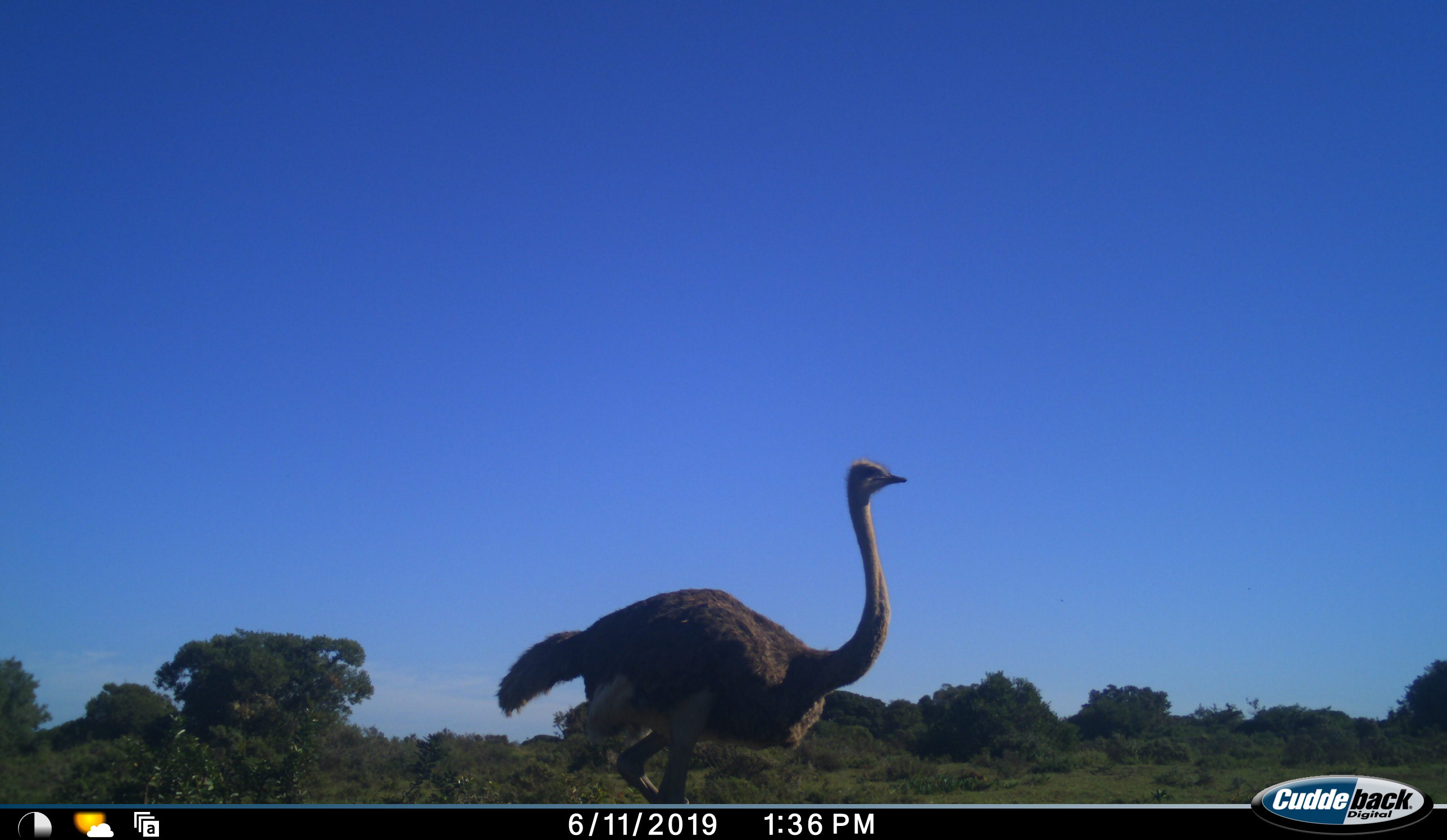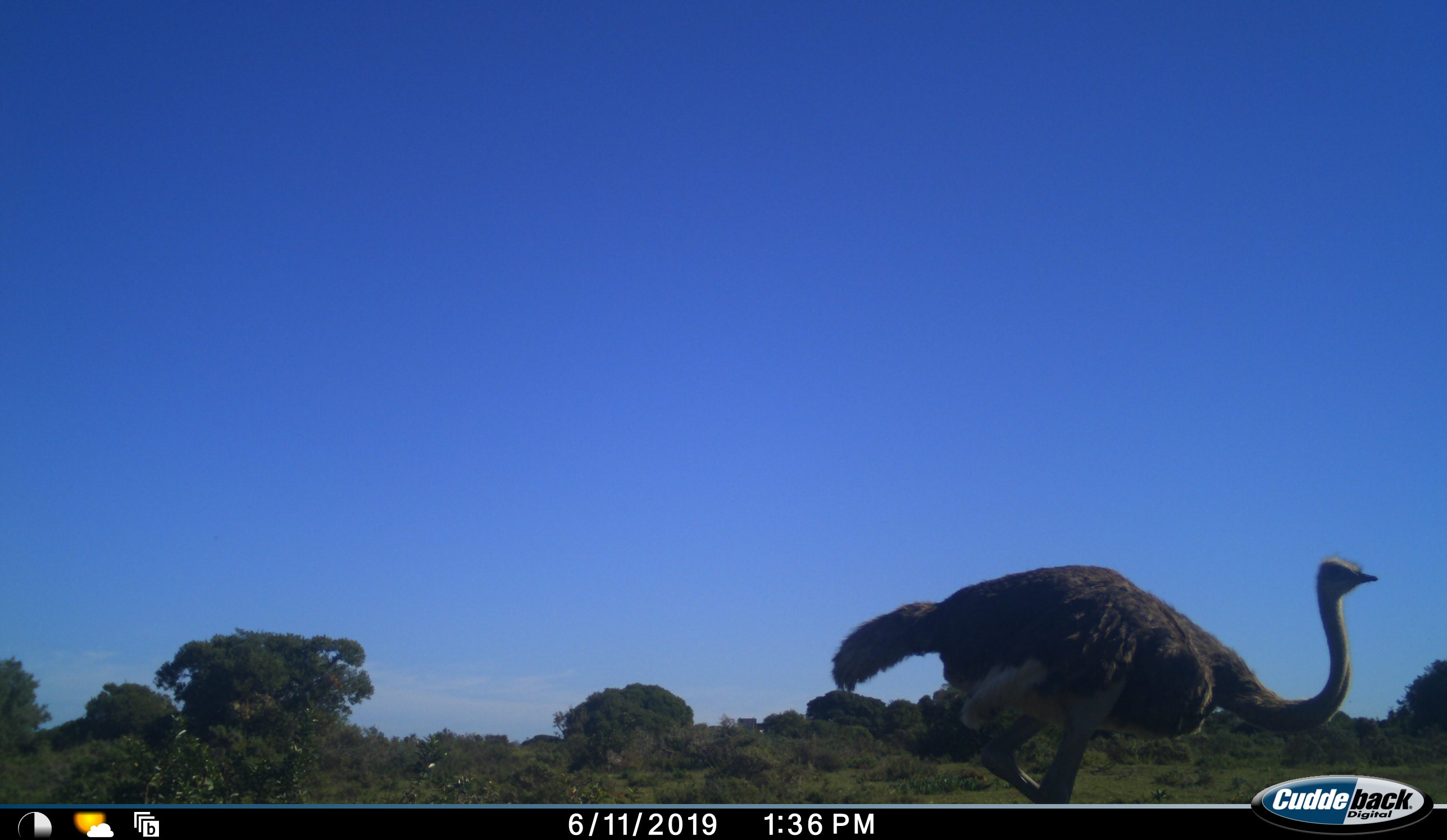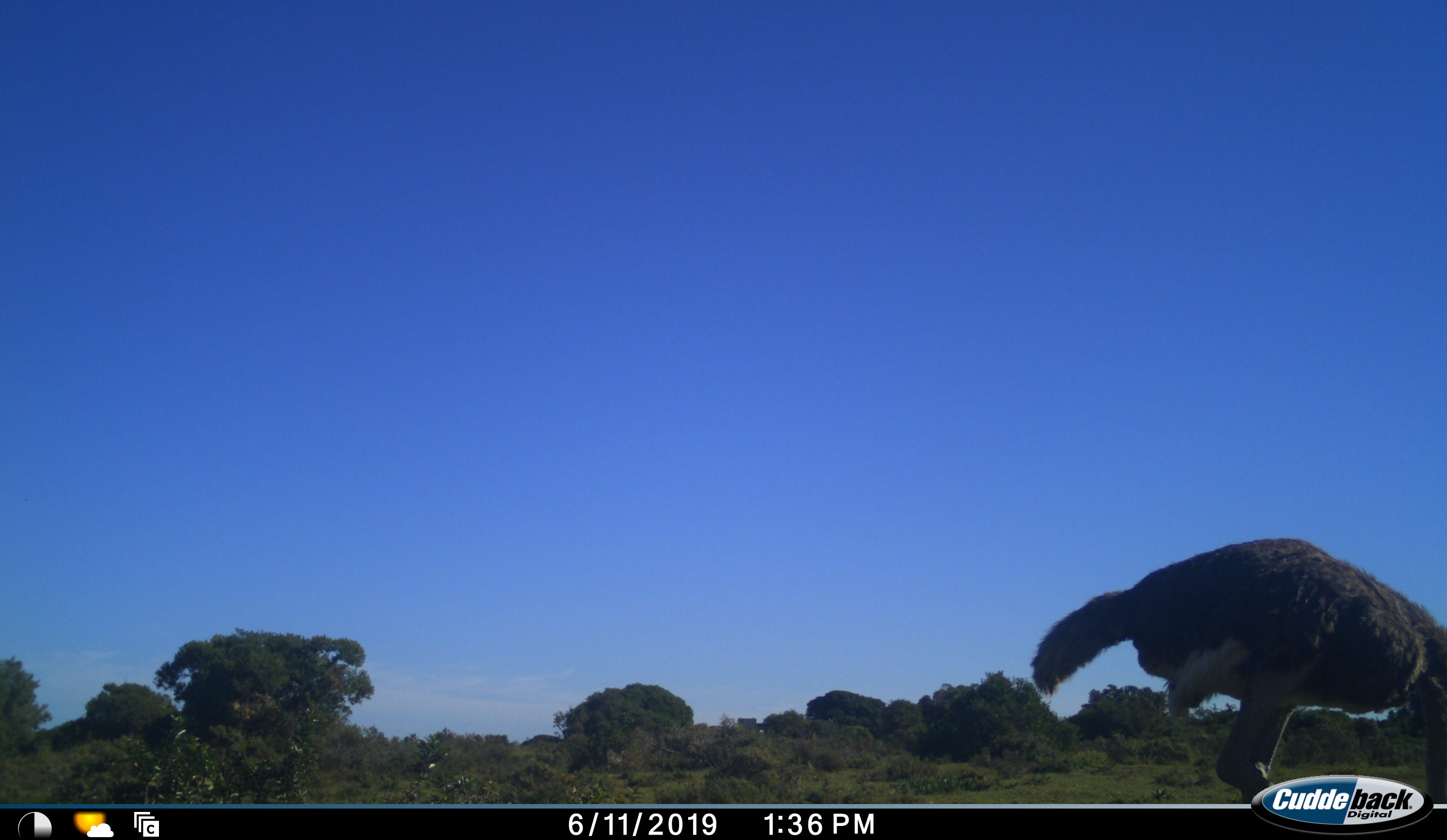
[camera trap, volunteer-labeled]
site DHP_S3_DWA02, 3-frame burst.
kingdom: Animalia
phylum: Chordata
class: Aves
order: Struthioniformes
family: Struthionidae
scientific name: Struthionidae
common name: ostrich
Ostrich (Struthionidae), count 1. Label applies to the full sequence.